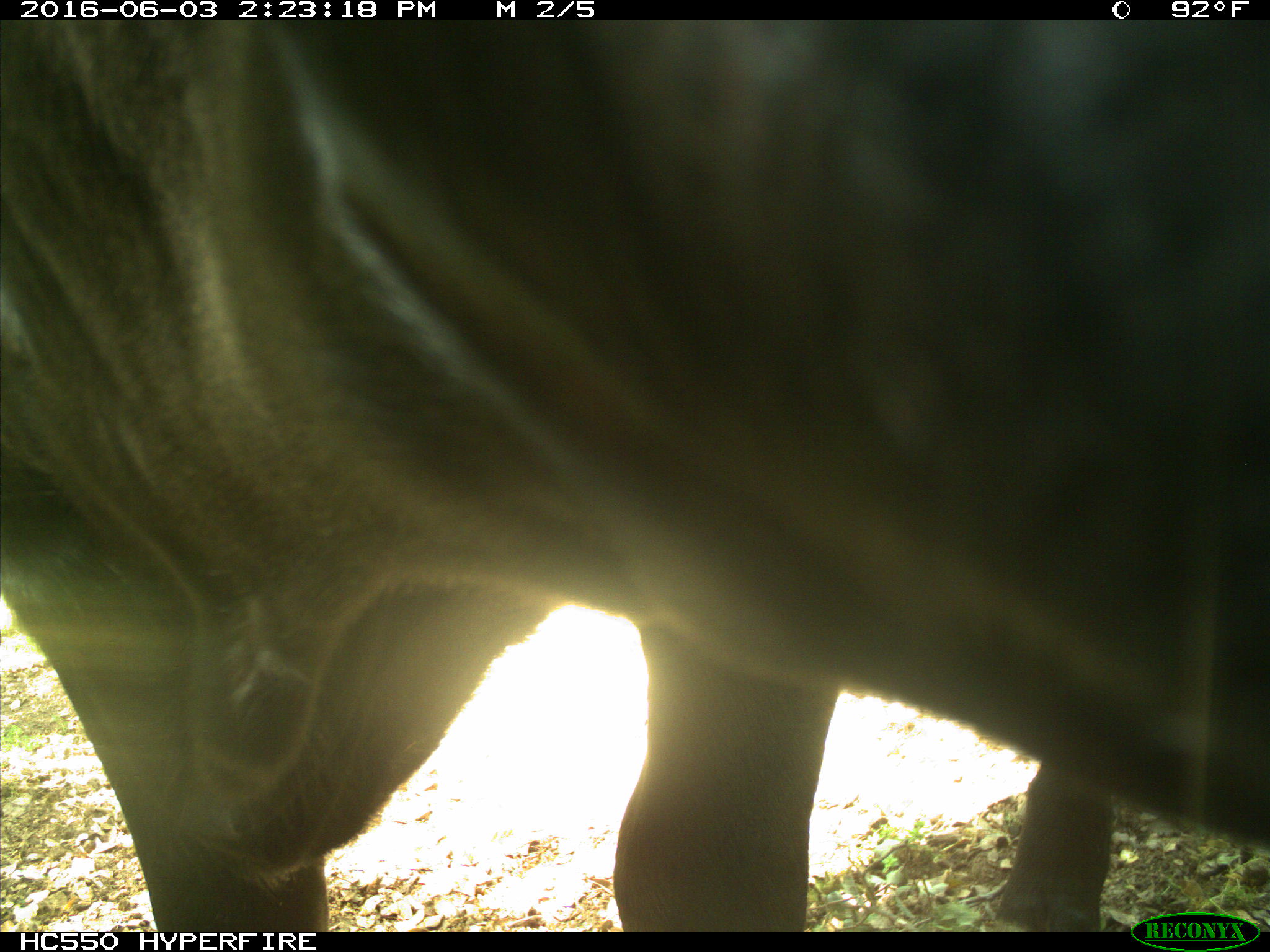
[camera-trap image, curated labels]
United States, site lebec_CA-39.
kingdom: Animalia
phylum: Chordata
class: Mammalia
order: Artiodactyla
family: Bovidae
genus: Bos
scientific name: Bos taurus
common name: domestic cow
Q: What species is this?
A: Bos taurus (domestic cow).